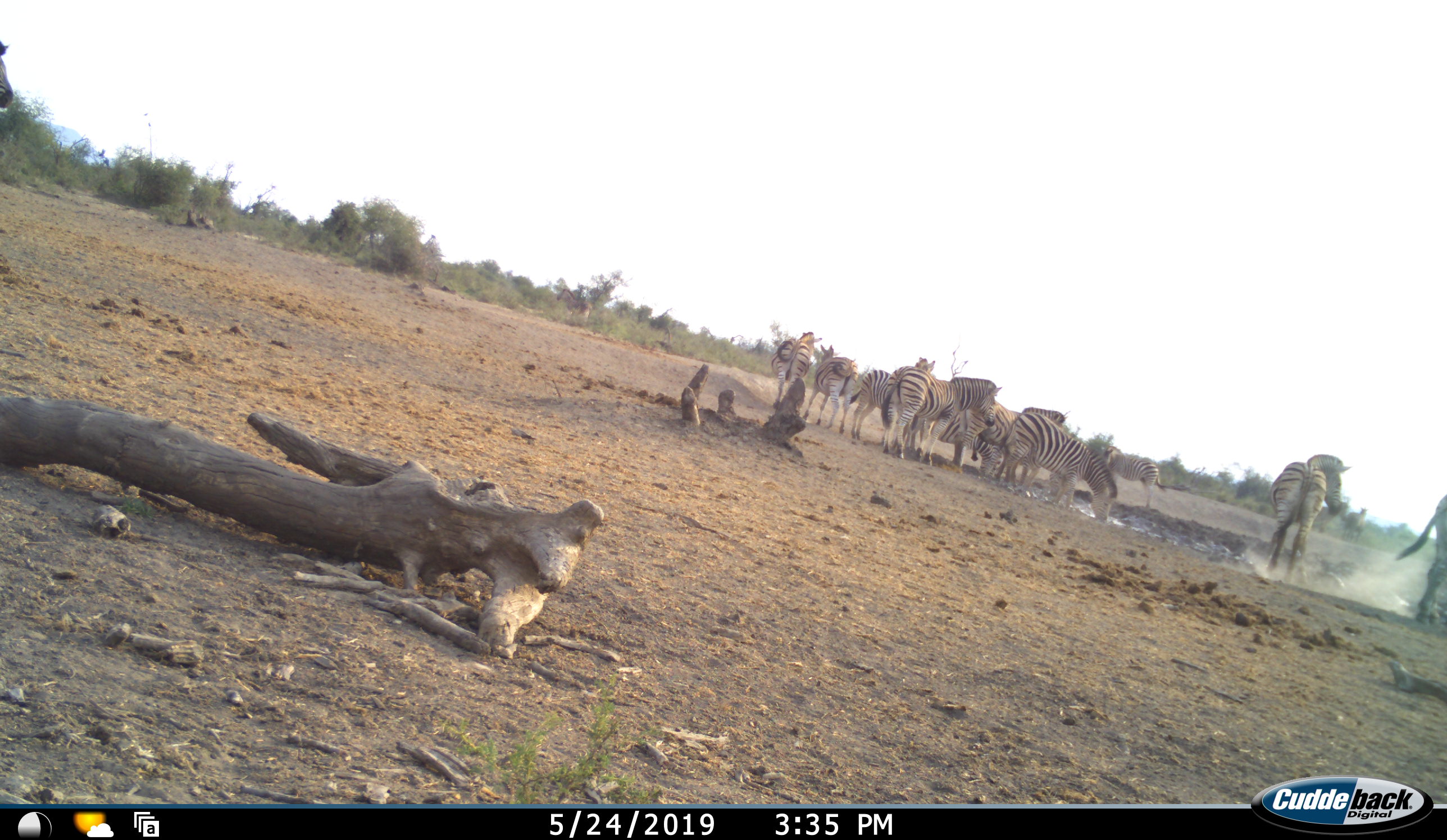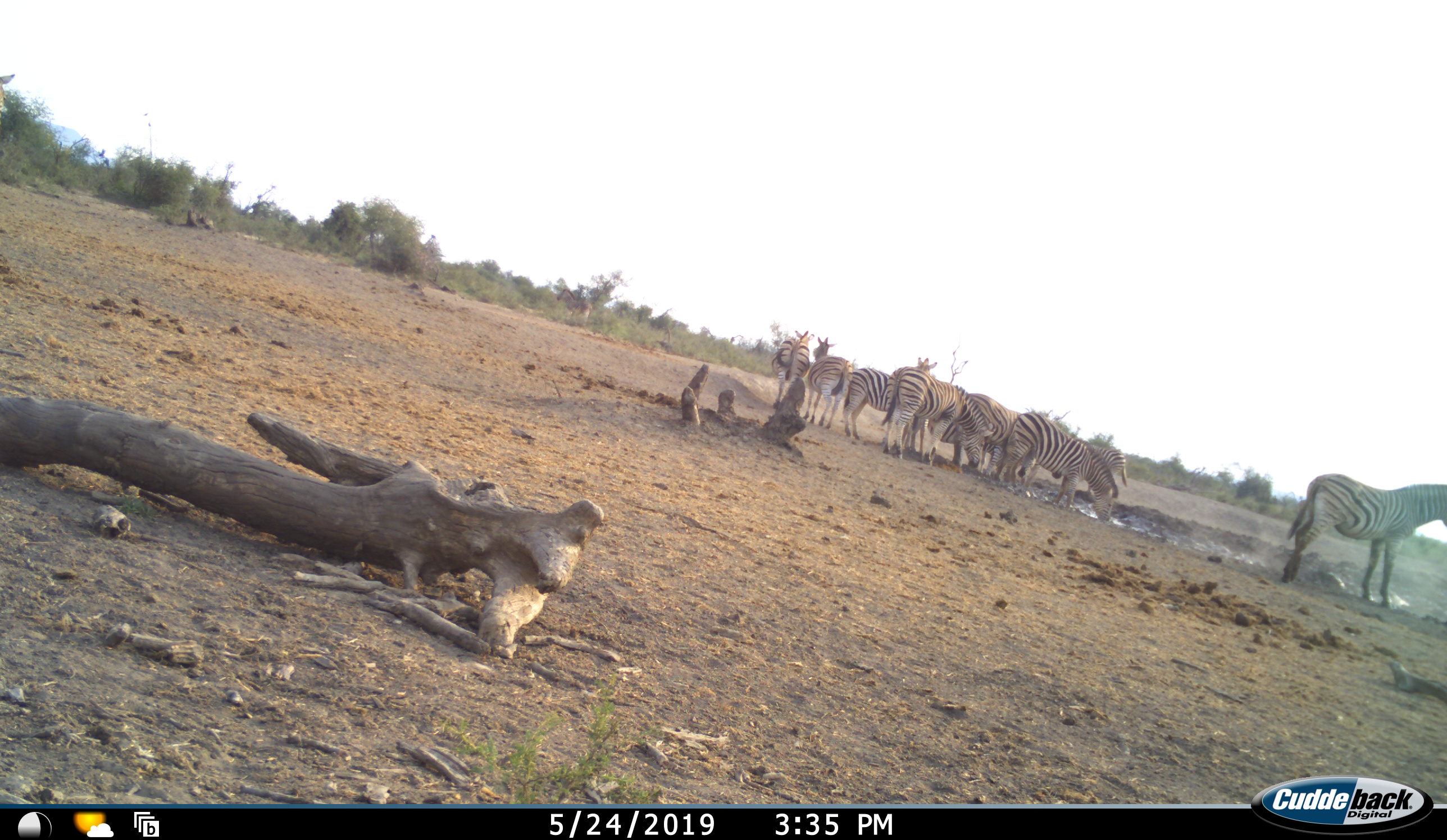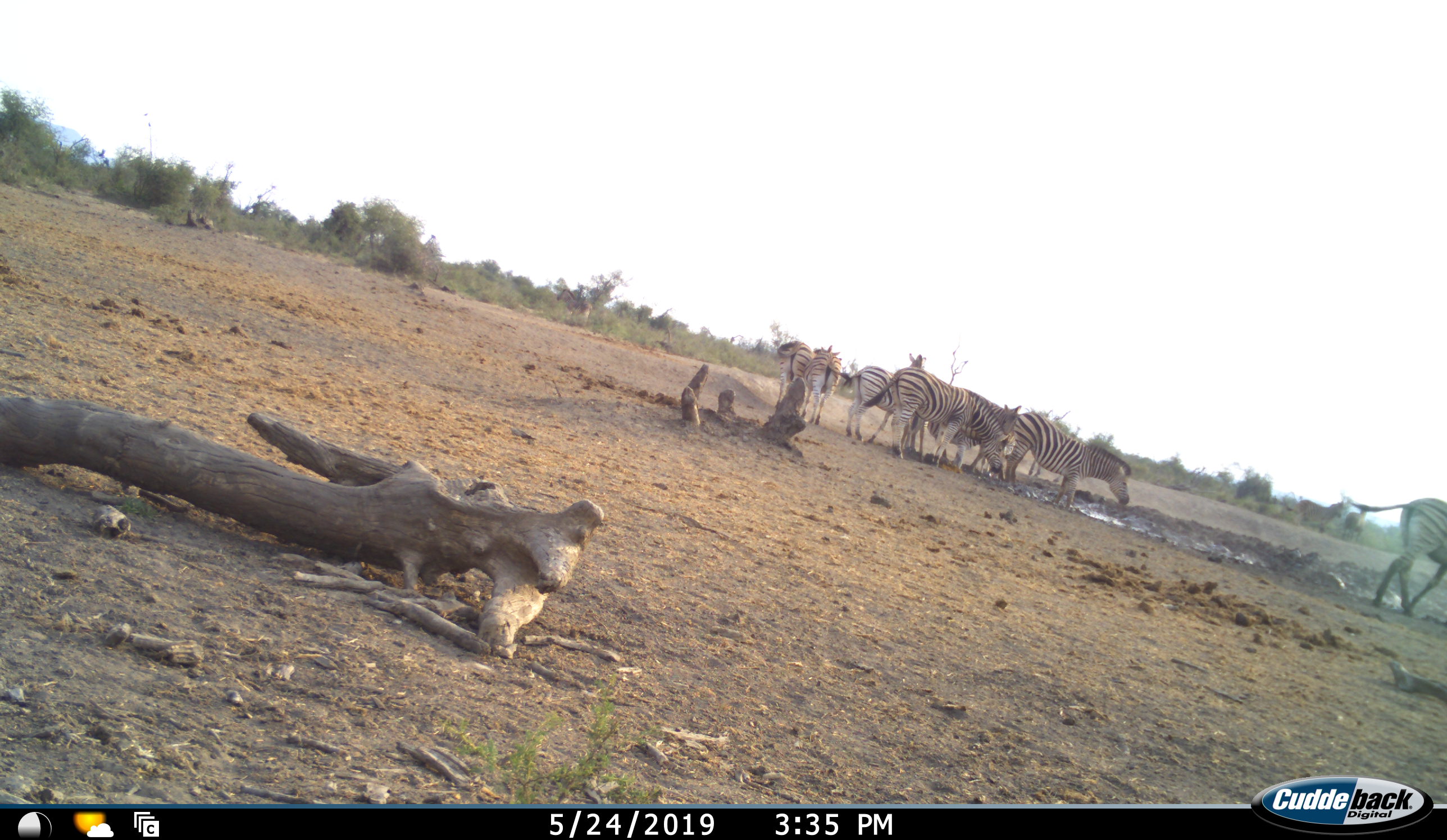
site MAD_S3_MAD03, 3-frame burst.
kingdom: Animalia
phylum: Chordata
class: Mammalia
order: Perissodactyla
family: Equidae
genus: Equus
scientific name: Equus quagga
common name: plains zebra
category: zebraplains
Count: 11-50.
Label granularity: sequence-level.